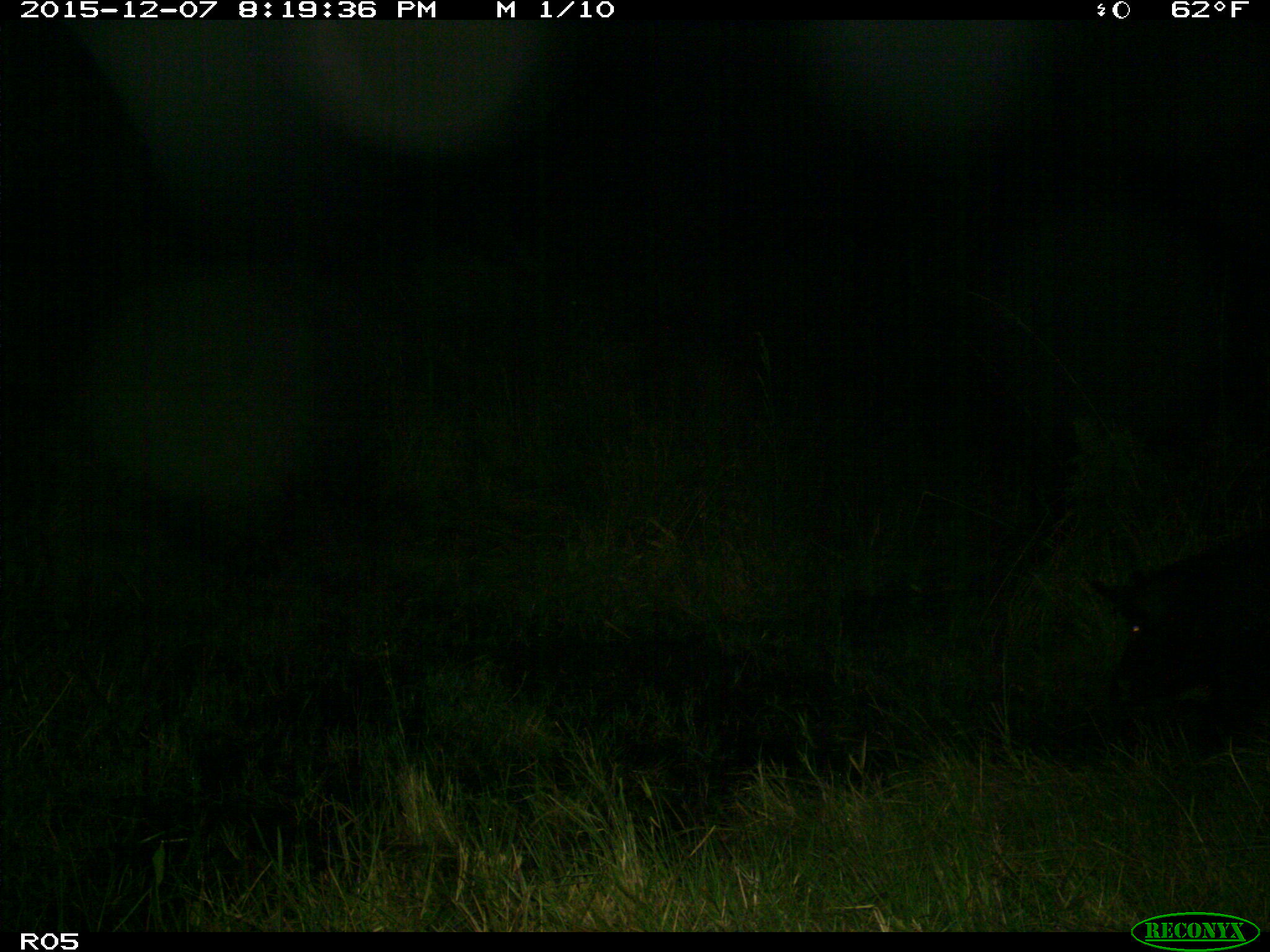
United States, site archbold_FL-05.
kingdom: Animalia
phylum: Chordata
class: Mammalia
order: Artiodactyla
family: Suidae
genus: Sus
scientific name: Sus scrofa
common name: wild boar